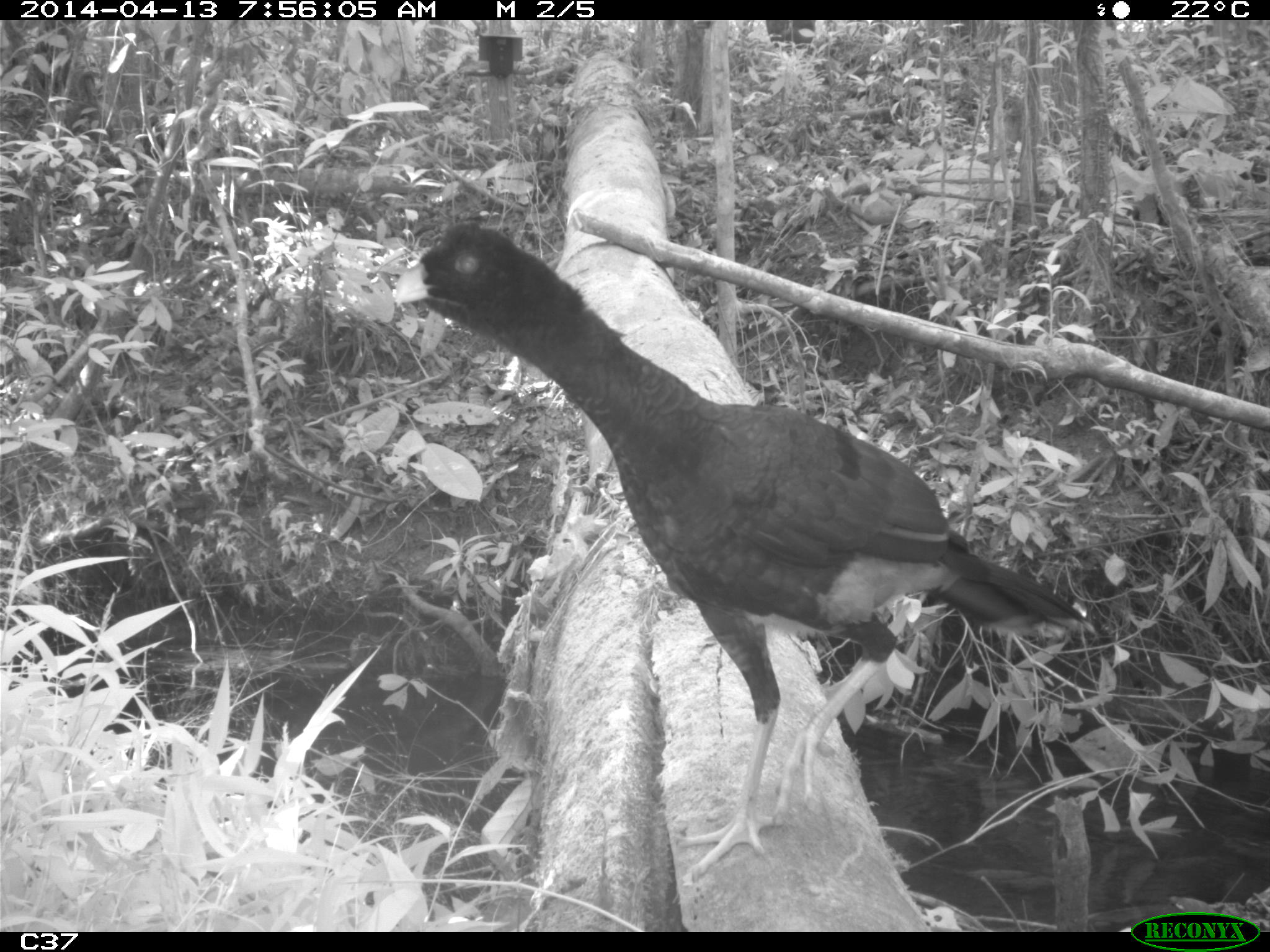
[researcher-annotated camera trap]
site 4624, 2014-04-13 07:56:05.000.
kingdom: Animalia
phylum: Chordata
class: Aves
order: Galliformes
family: Cracidae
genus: Mitu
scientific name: Mitu tomentosum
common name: crestless curassow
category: mitu tomentosa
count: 1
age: adult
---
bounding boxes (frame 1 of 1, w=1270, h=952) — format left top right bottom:
mitu tomentosa: 390 220 1095 878